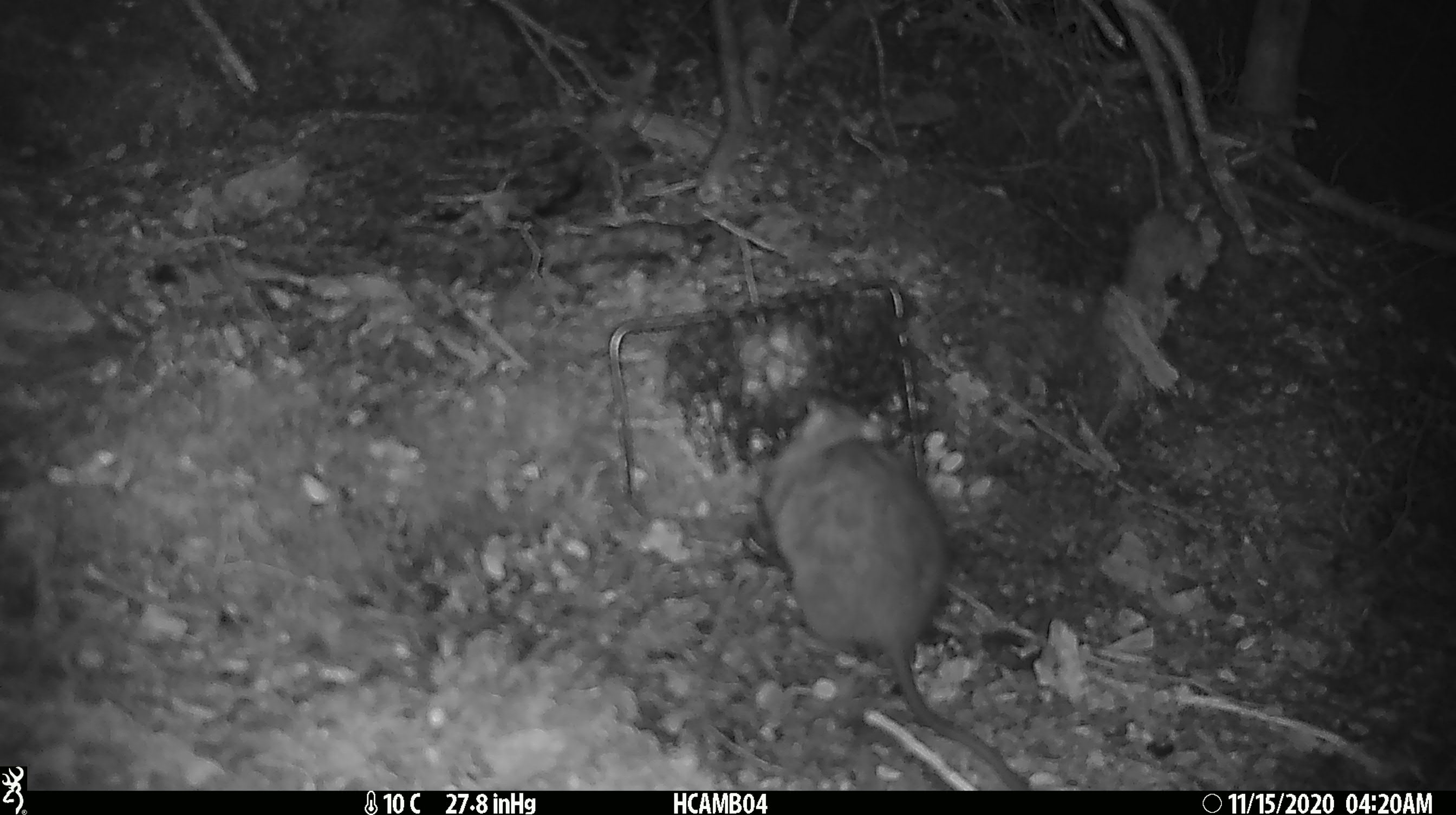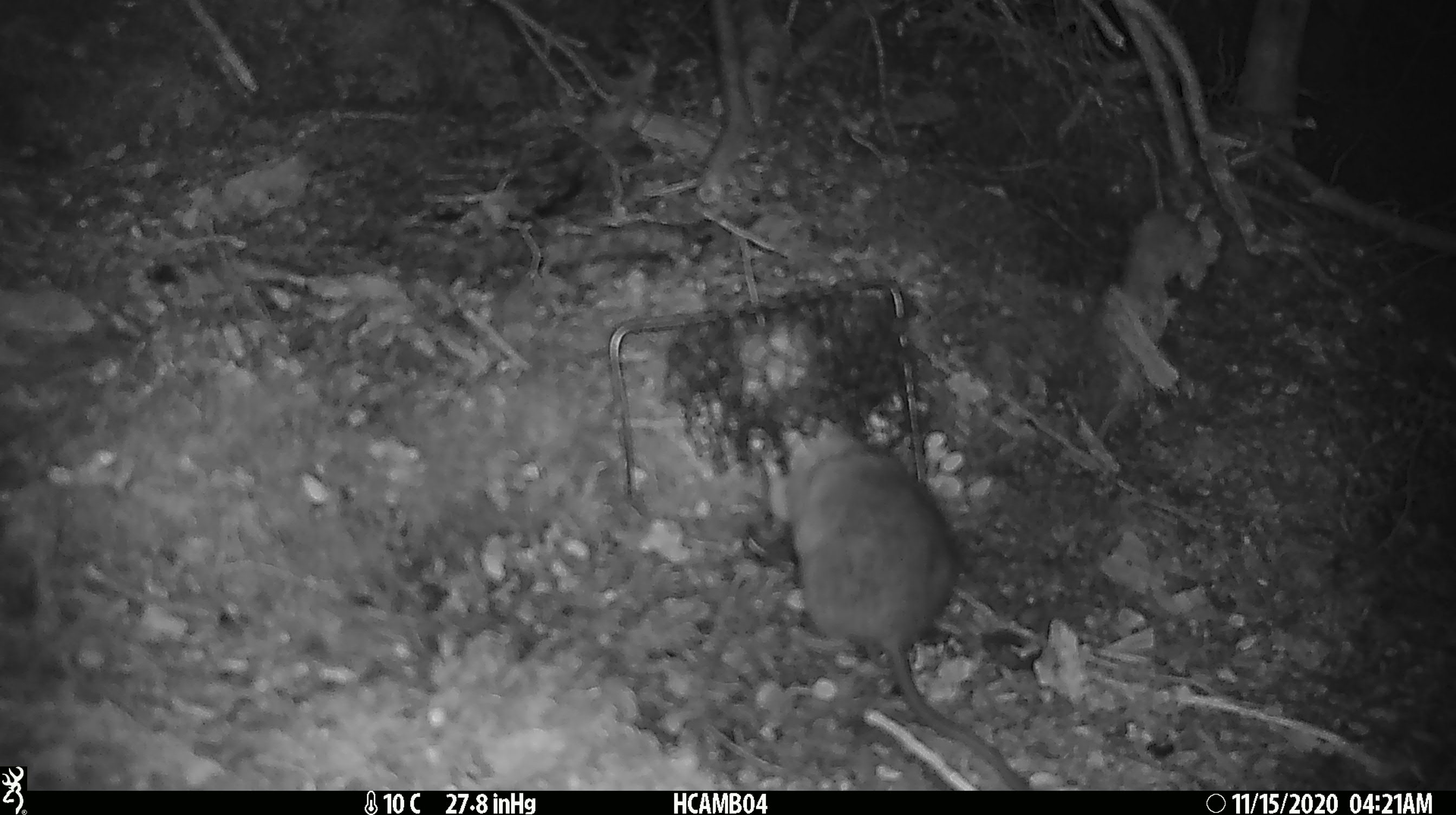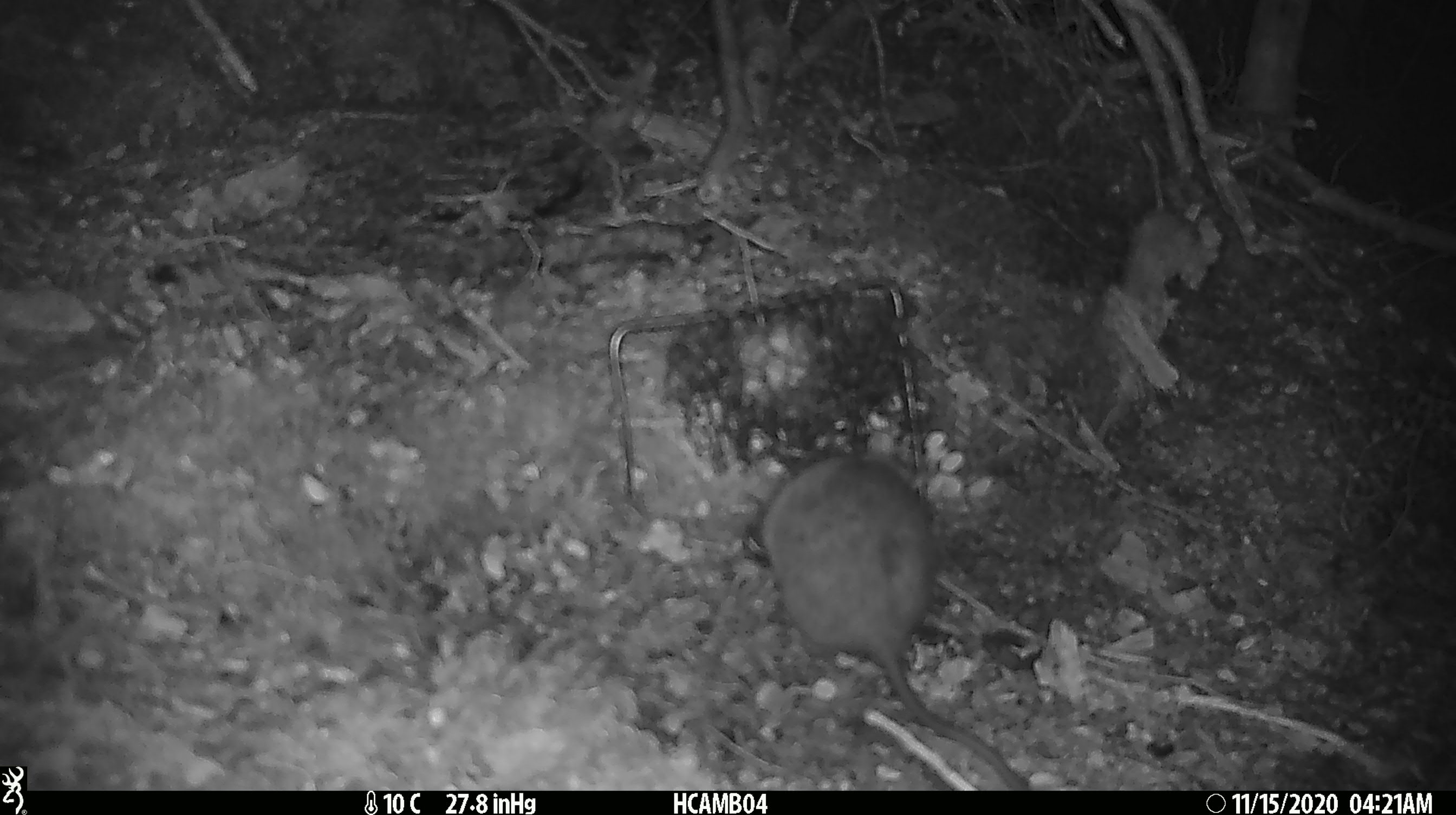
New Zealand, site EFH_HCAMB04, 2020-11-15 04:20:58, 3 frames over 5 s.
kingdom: Animalia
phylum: Chordata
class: Mammalia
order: Rodentia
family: Muridae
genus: Rattus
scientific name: Rattus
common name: rat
Rat (Rattus).